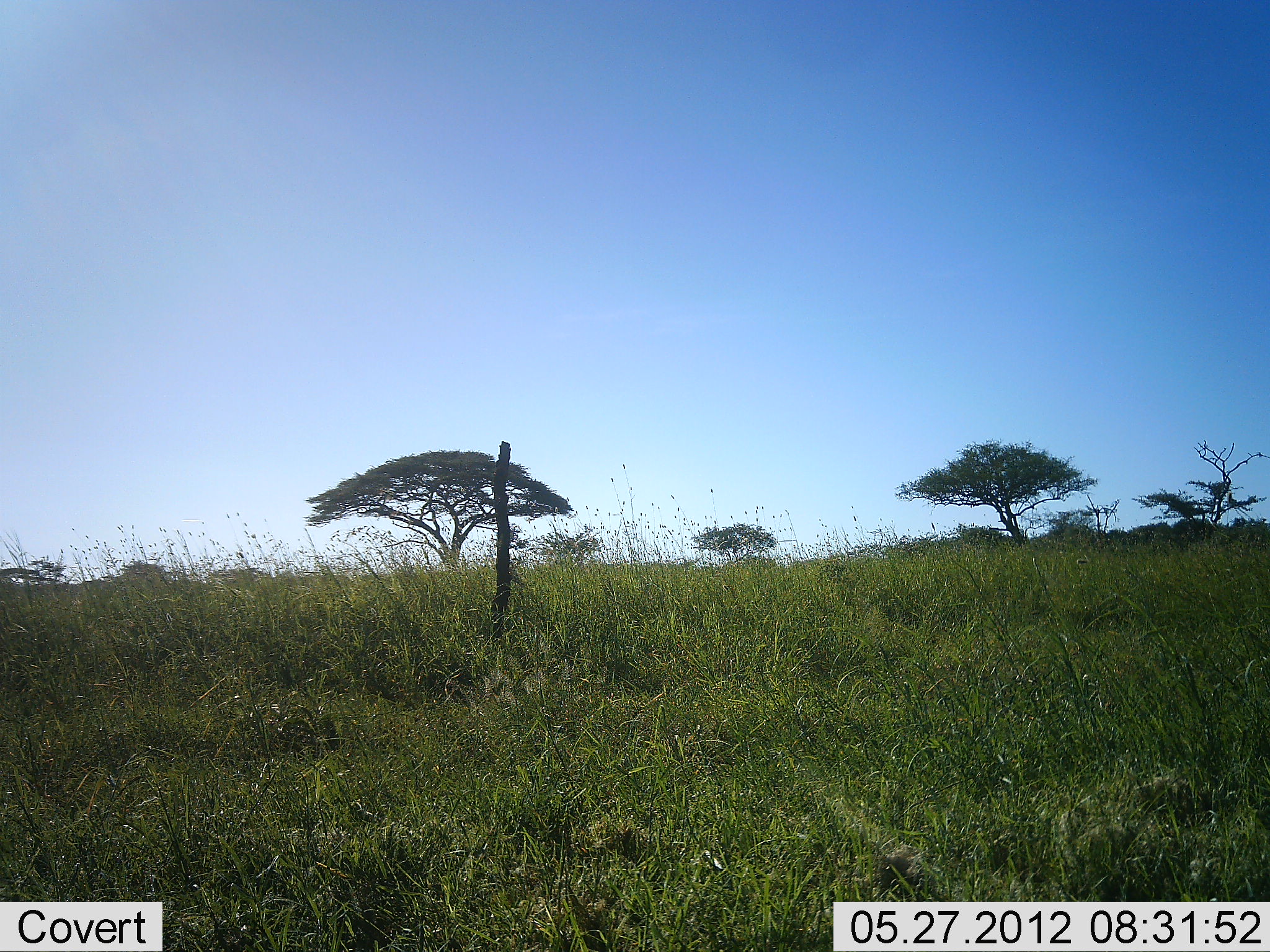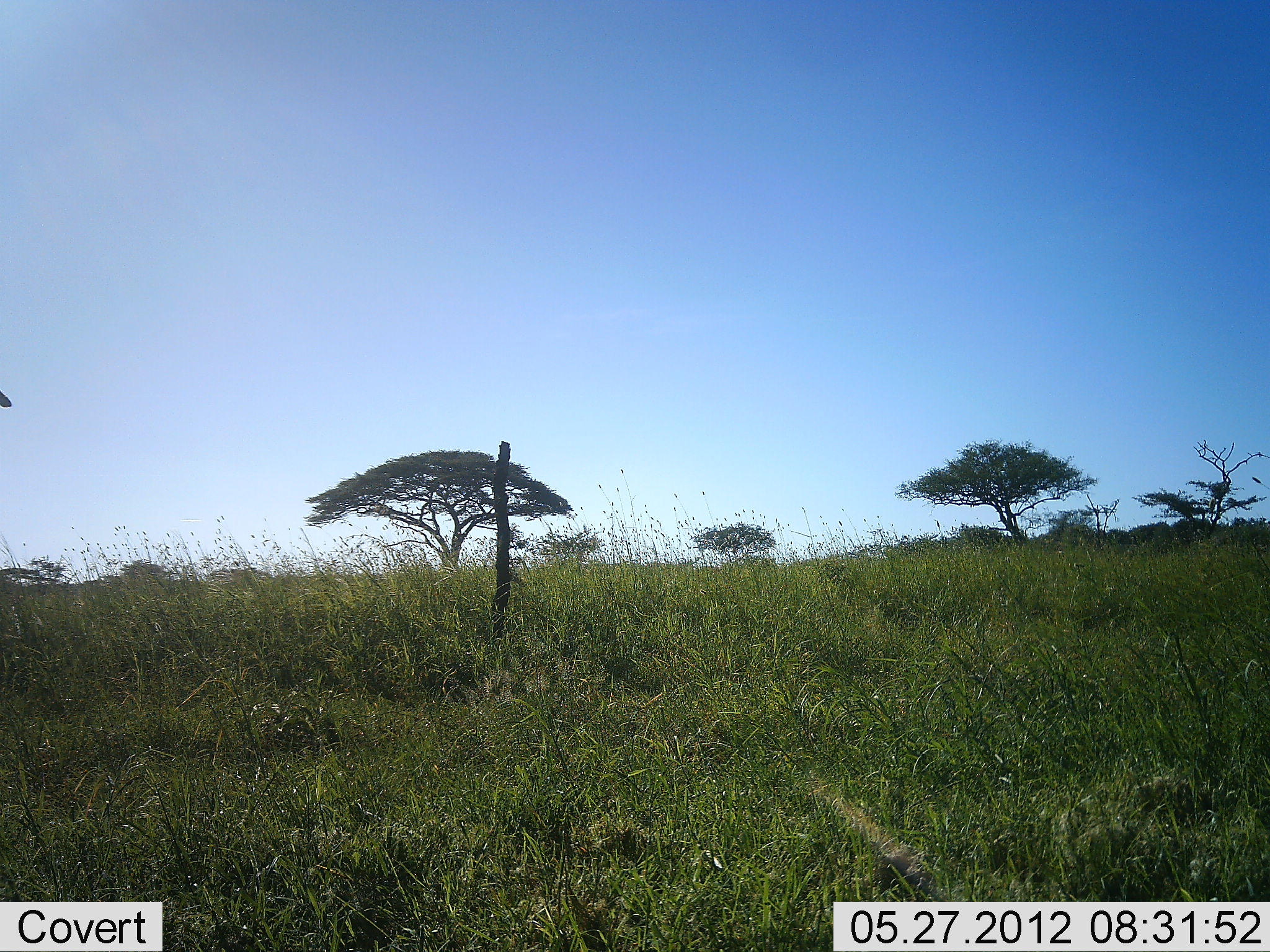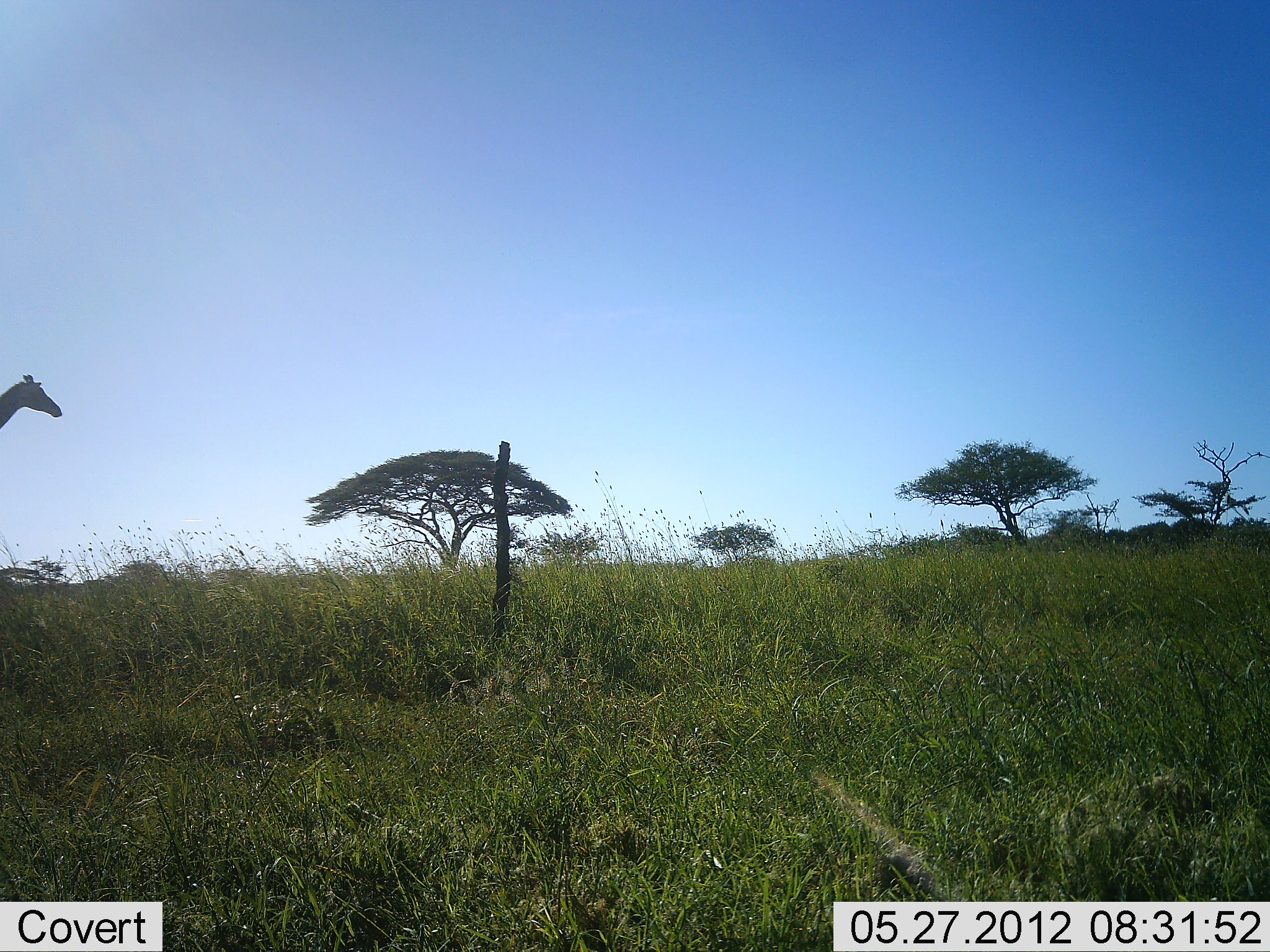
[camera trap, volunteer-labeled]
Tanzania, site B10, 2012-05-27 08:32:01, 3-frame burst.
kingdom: Animalia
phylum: Chordata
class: Mammalia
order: Artiodactyla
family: Giraffidae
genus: Giraffa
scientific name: Giraffa camelopardalis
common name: giraffe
Giraffe (Giraffa camelopardalis), count 1. Behavior (volunteer vote fractions): standing 10%, resting 0%, moving 100%, interacting 0%. Young present (vote fraction): 0%. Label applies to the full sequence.